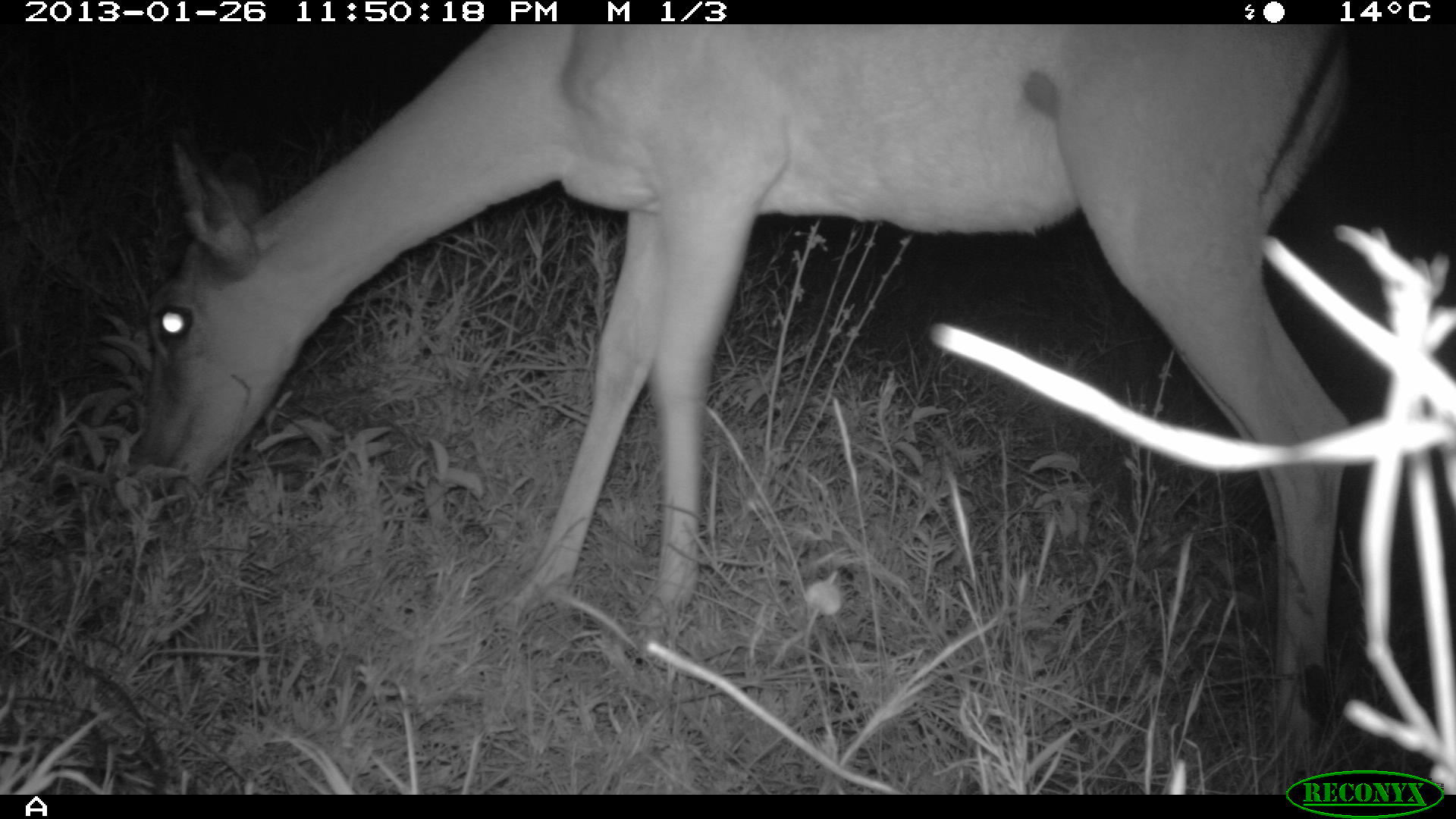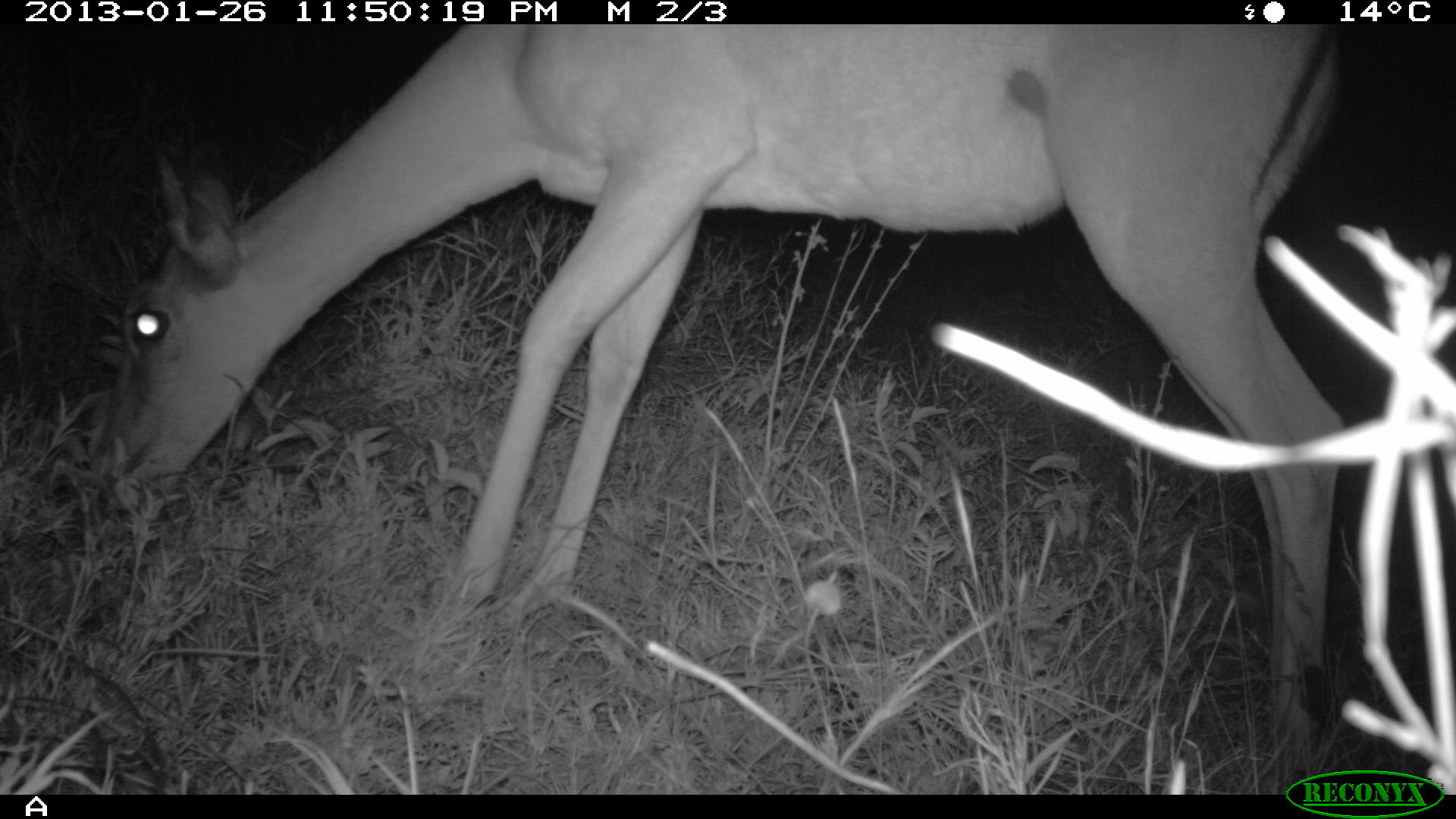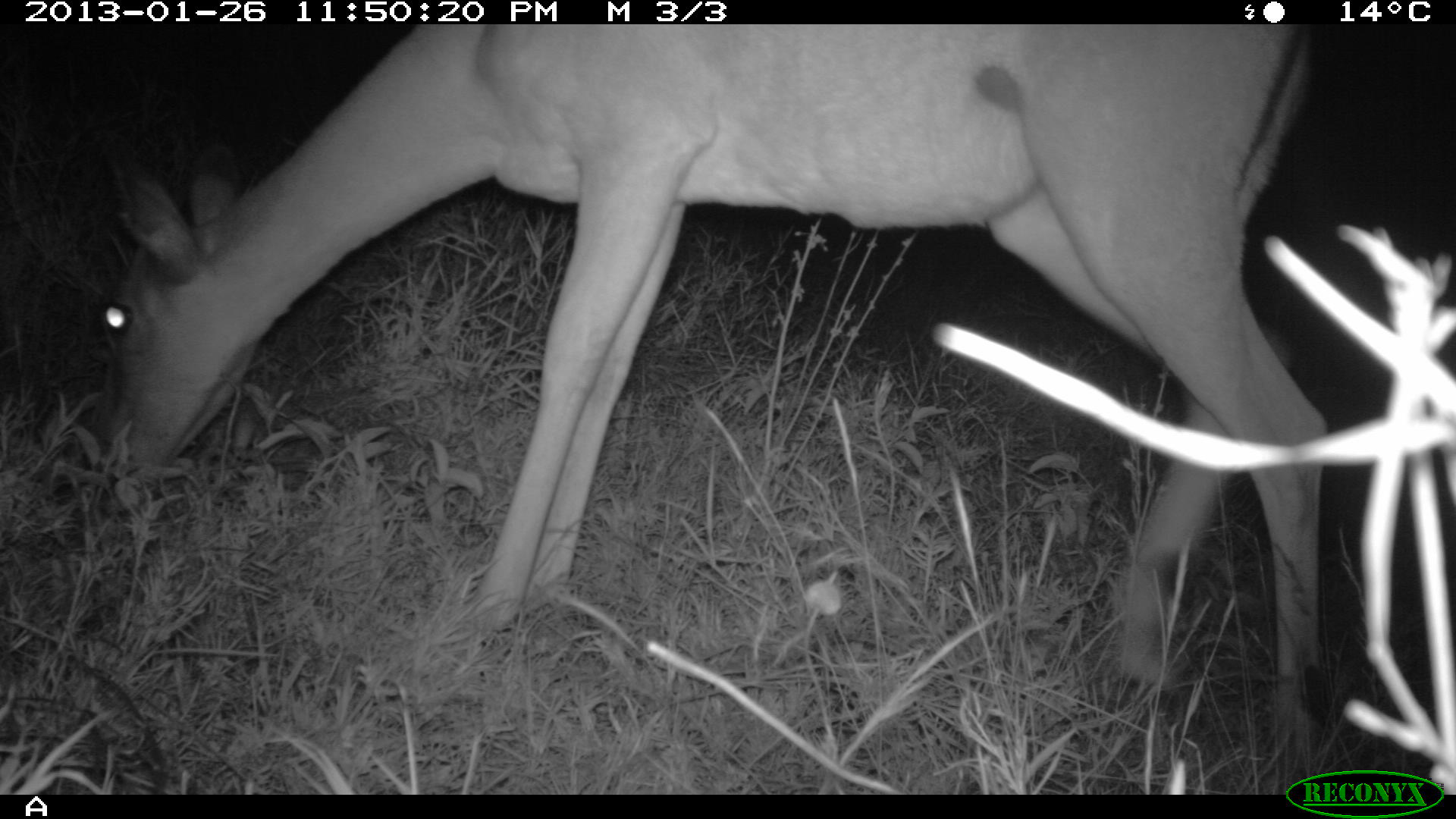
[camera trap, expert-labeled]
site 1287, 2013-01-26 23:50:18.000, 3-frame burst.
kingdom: Animalia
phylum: Chordata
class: Mammalia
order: Artiodactyla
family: Bovidae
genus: Aepyceros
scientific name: Aepyceros melampus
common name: impala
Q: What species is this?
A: Aepyceros melampus (impala).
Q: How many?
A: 1.